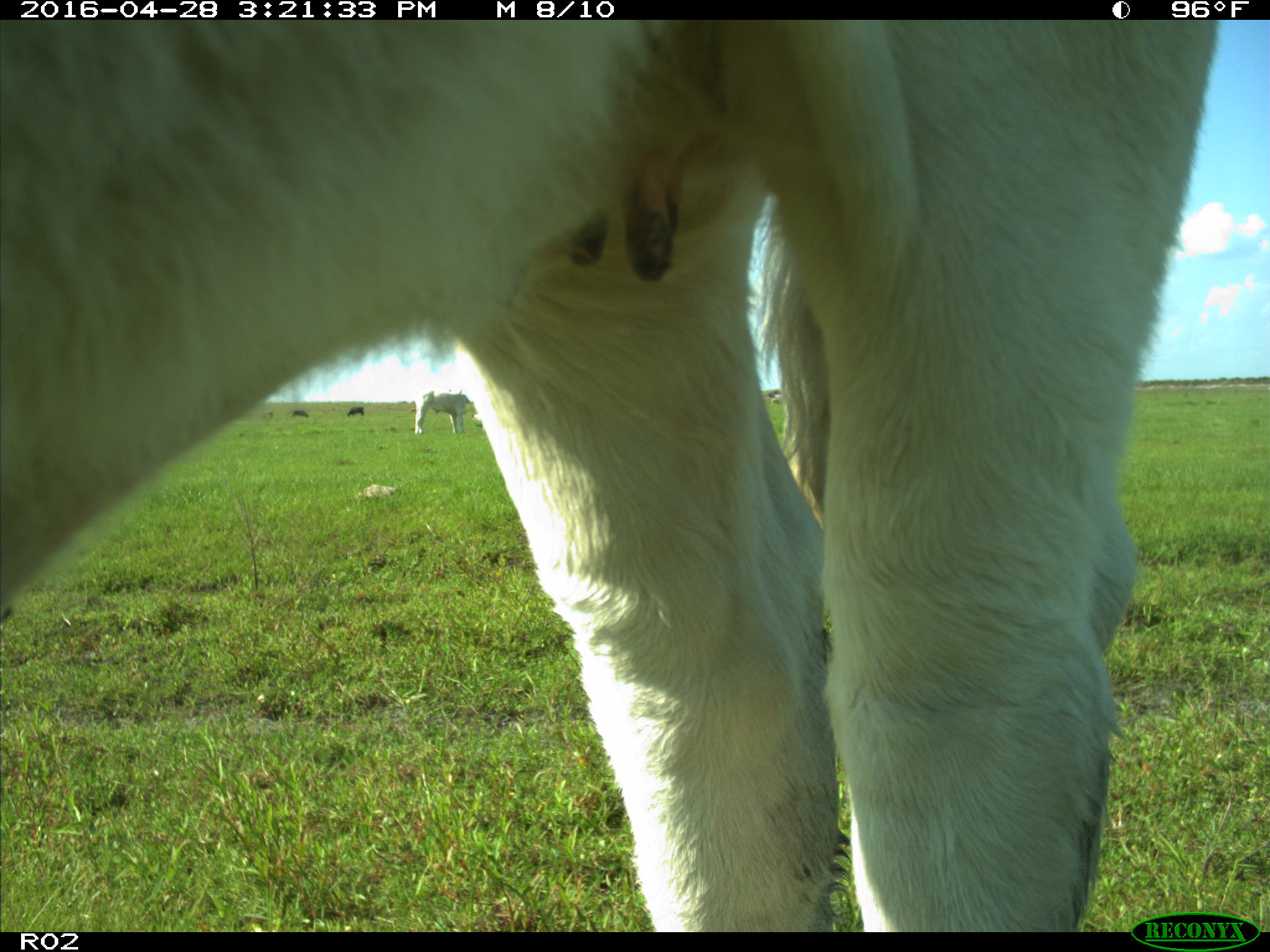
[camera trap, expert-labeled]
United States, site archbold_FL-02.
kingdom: Animalia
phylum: Chordata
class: Mammalia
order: Artiodactyla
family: Bovidae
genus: Bos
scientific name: Bos taurus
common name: domestic cow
Bos taurus (domestic cow).